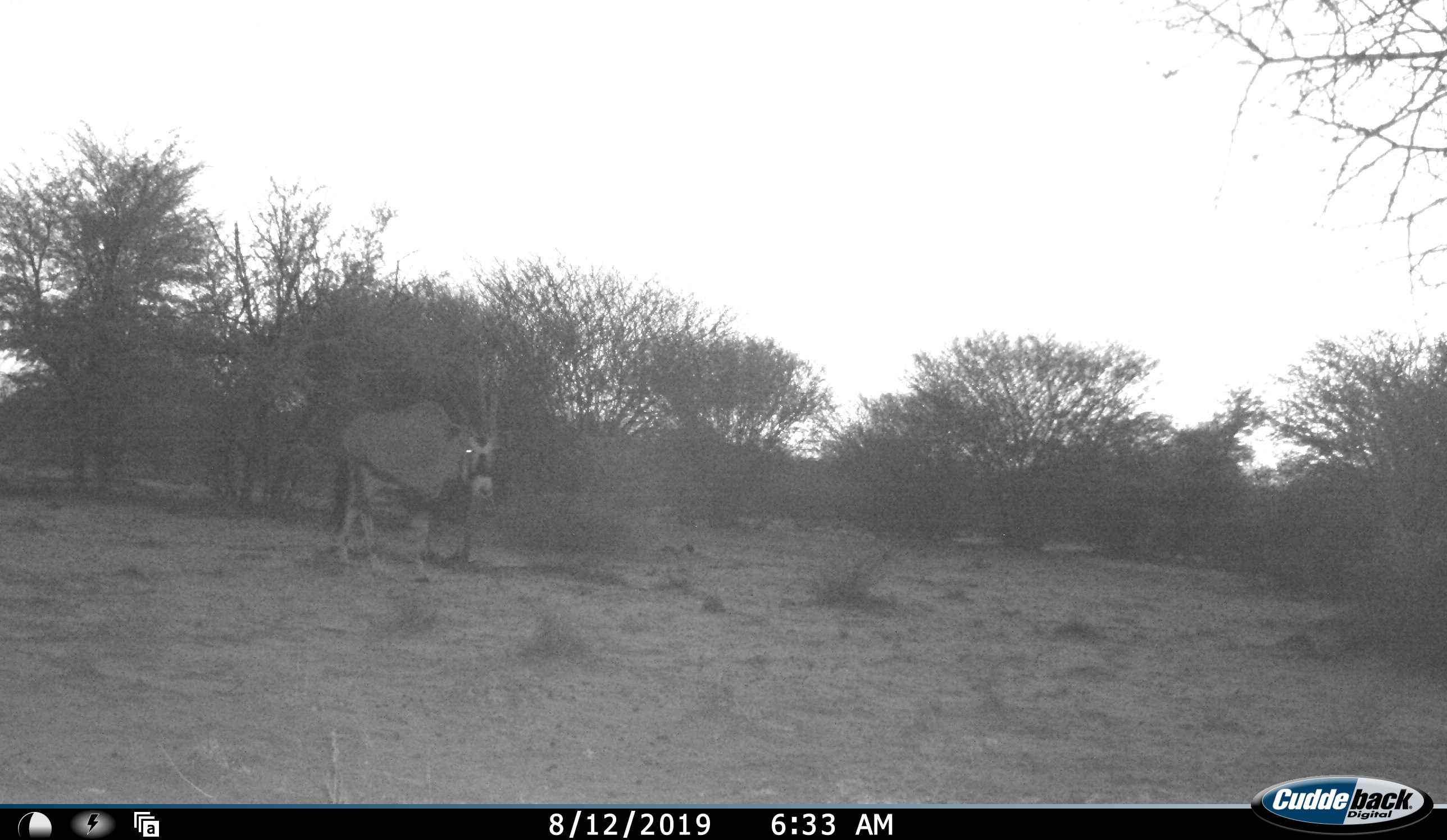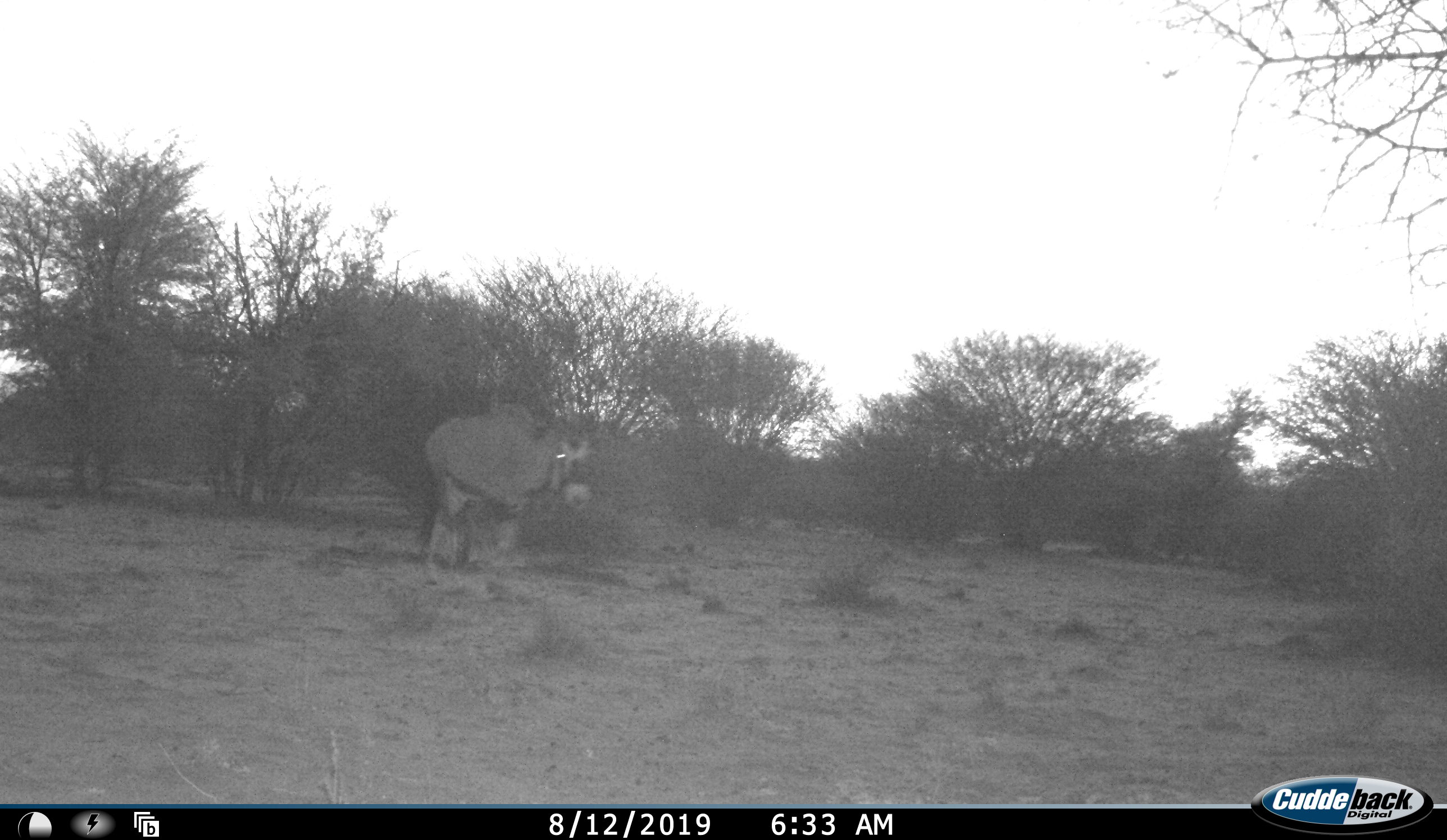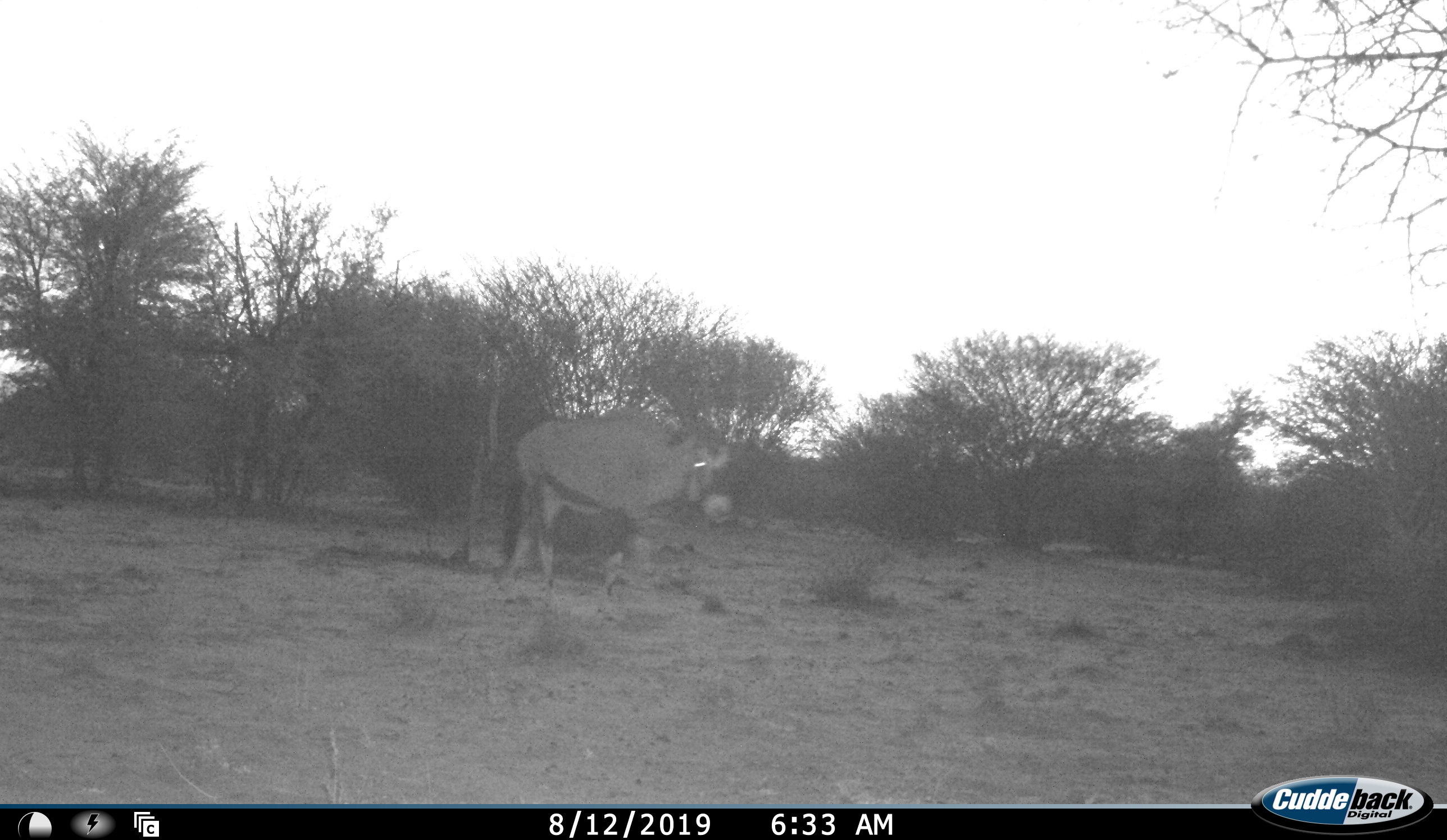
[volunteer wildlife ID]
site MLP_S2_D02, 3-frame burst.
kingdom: Animalia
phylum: Chordata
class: Mammalia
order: Artiodactyla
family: Bovidae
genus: Oryx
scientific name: Oryx gazella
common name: gemsbok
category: oryx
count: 1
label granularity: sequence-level